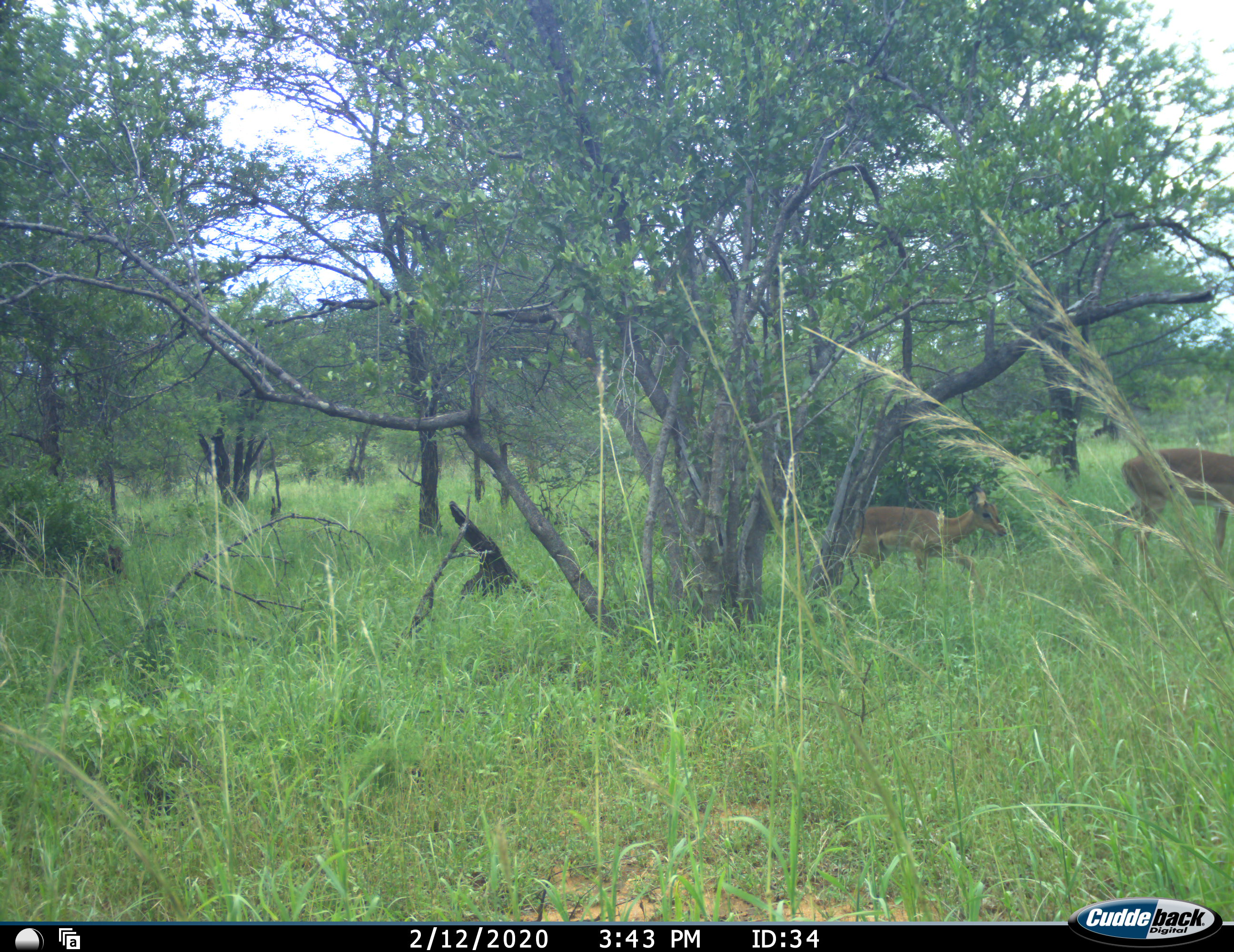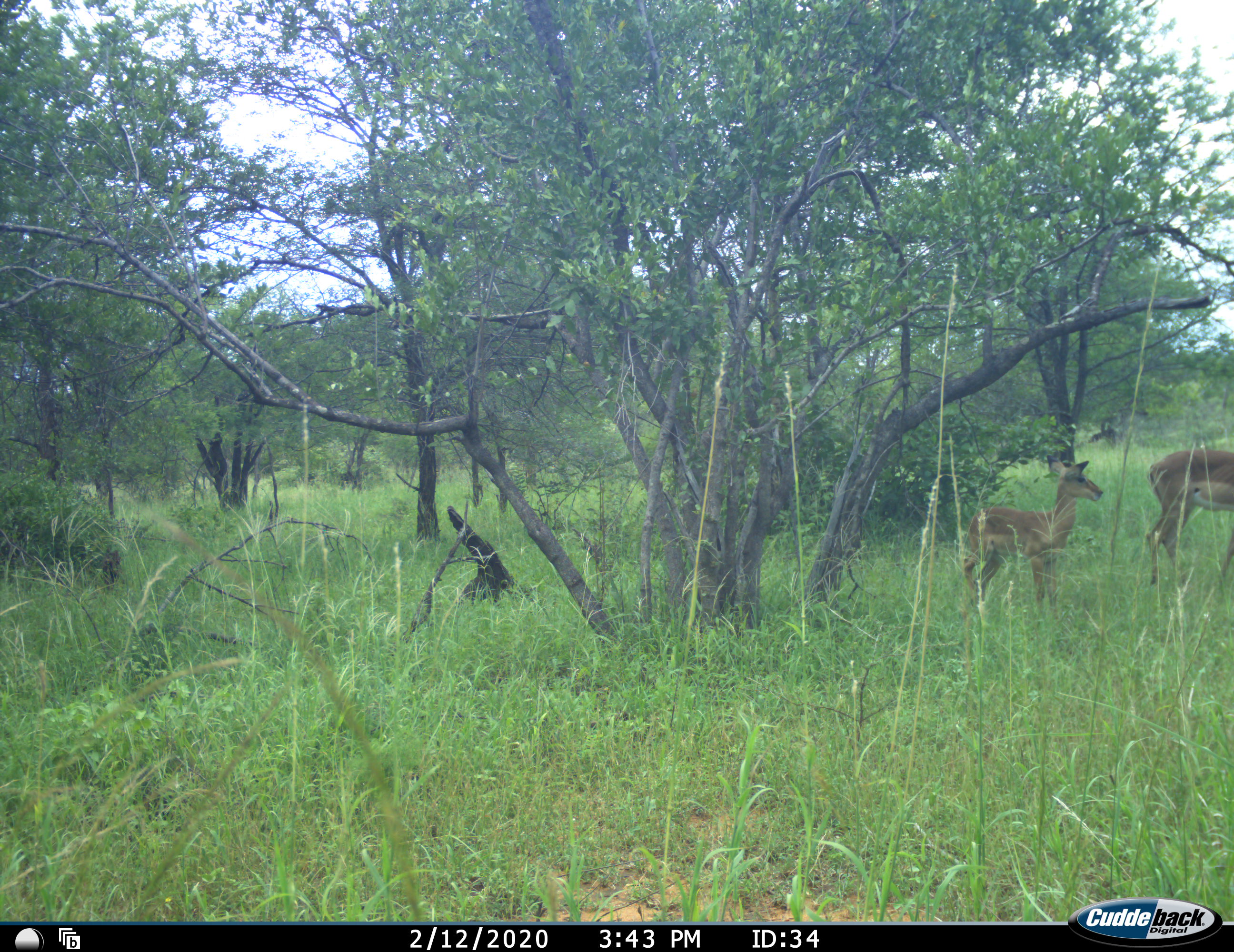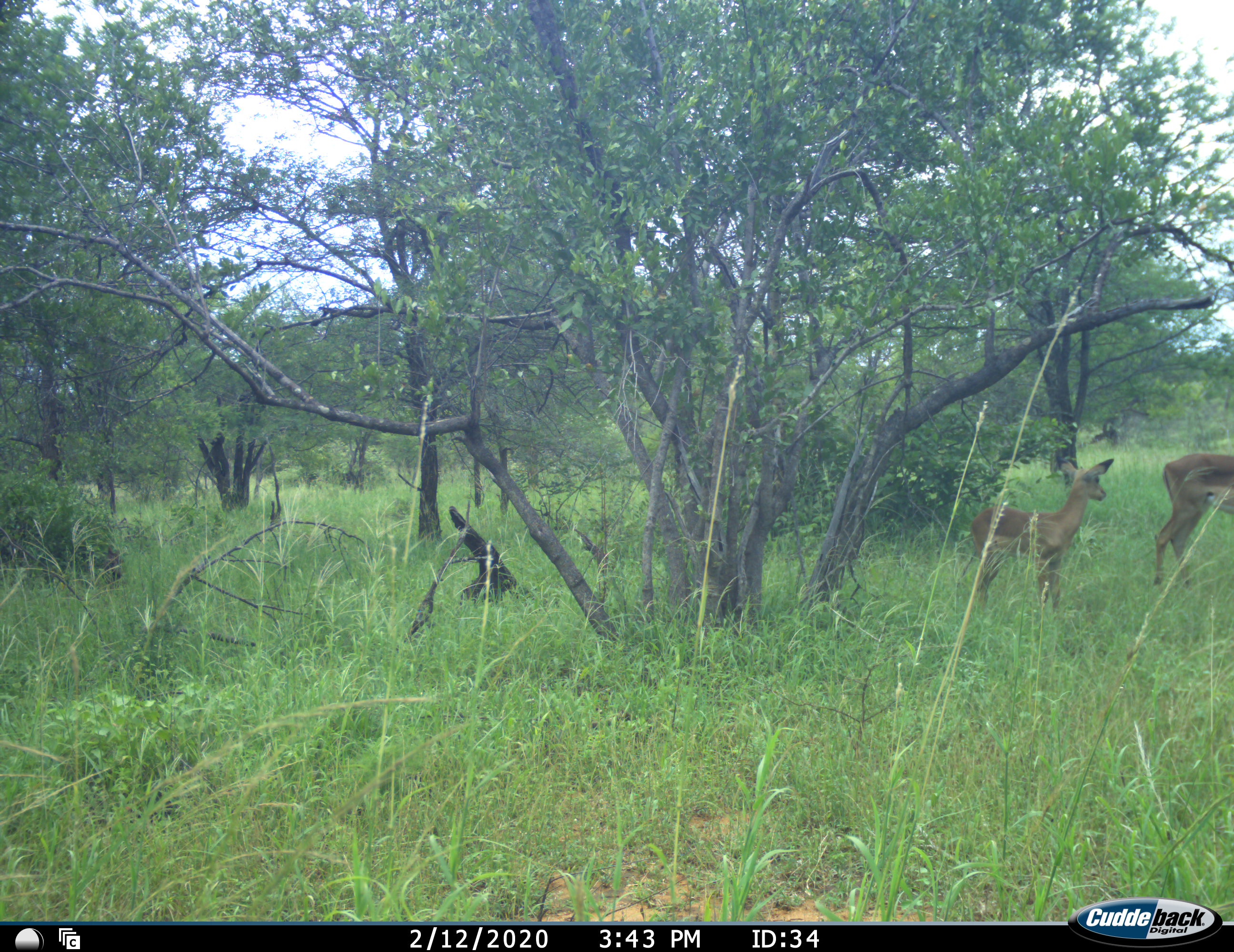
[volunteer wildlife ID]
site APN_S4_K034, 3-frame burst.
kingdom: Animalia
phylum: Chordata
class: Mammalia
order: Artiodactyla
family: Bovidae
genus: Aepyceros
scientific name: Aepyceros melampus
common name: impala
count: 2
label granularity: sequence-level